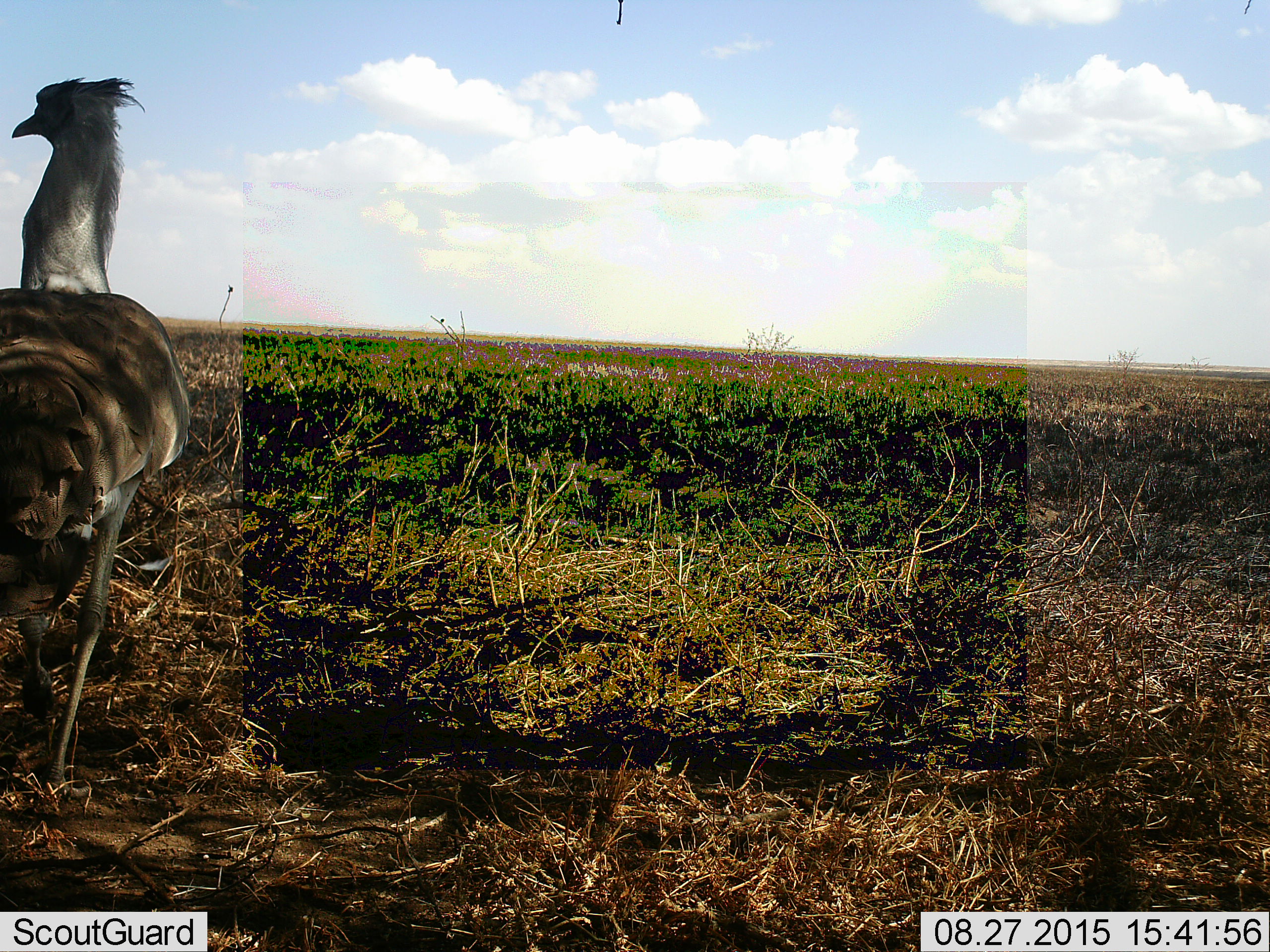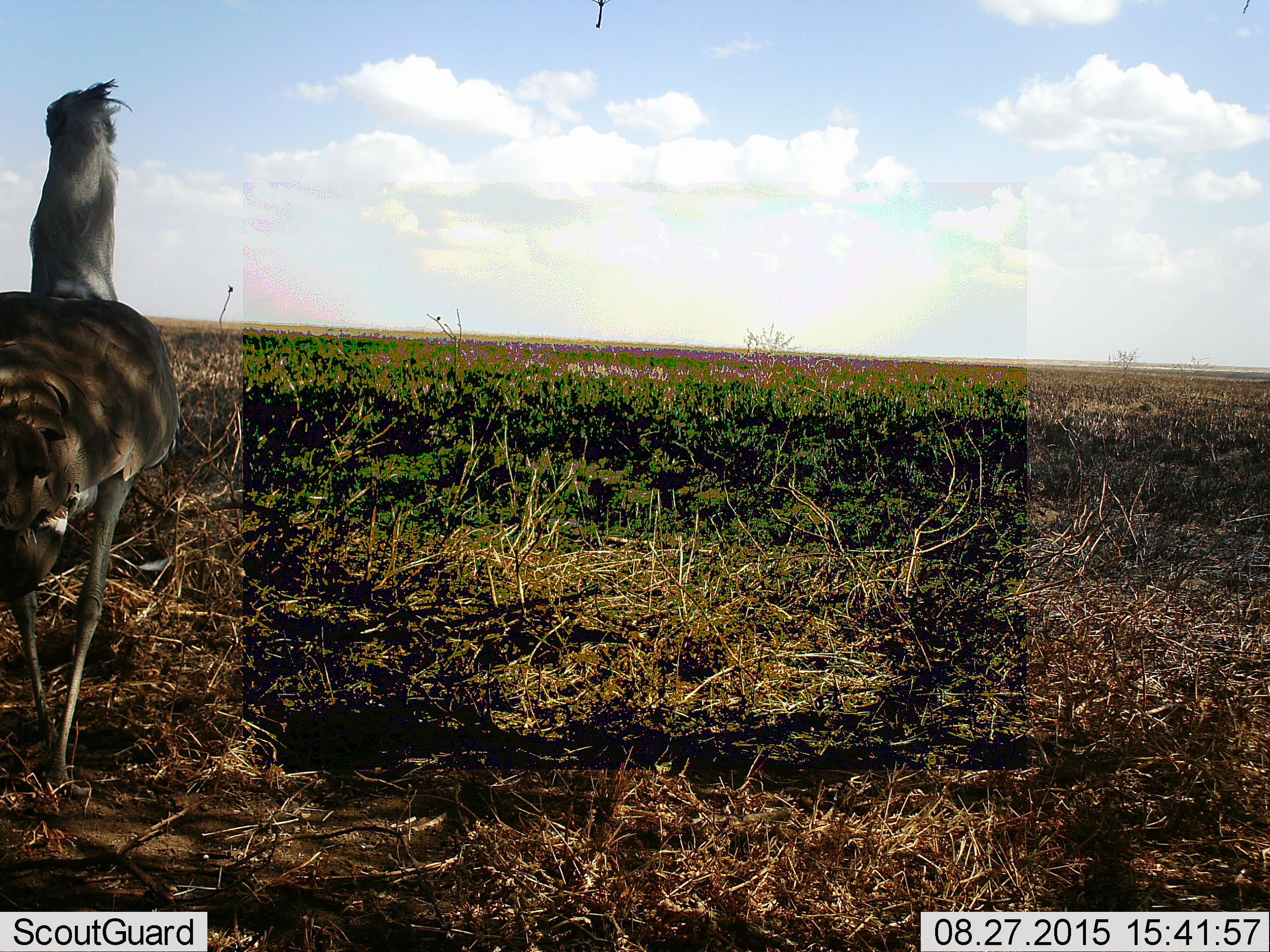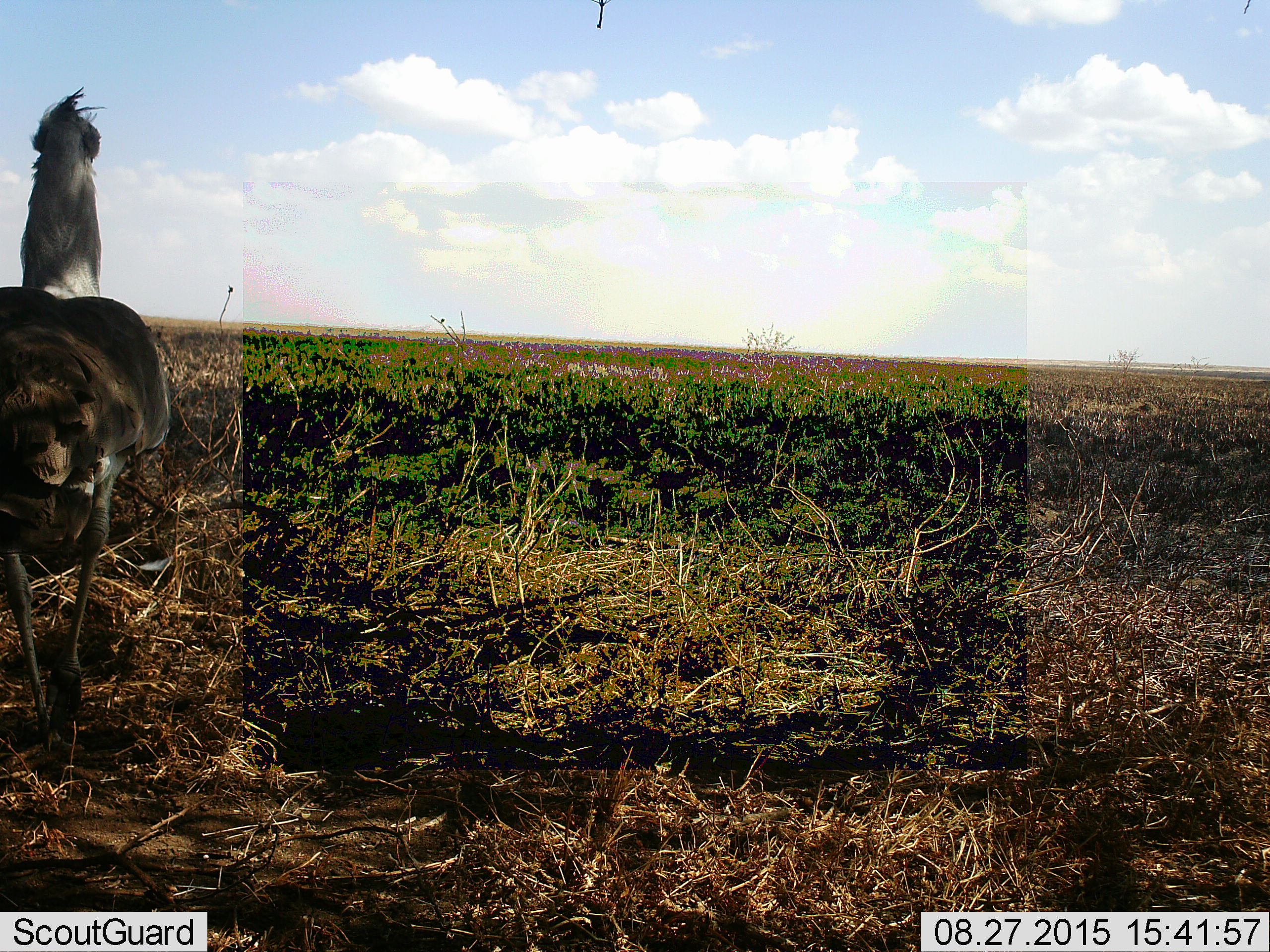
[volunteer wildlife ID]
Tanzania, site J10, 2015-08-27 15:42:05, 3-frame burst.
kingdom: Animalia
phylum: Chordata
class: Aves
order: Otidiformes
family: Otididae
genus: Ardeotis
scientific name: Ardeotis kori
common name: kori bustard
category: koribustard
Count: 1.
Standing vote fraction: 67%.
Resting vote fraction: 0%.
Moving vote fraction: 33%.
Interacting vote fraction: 0%.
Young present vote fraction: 0%.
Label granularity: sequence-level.